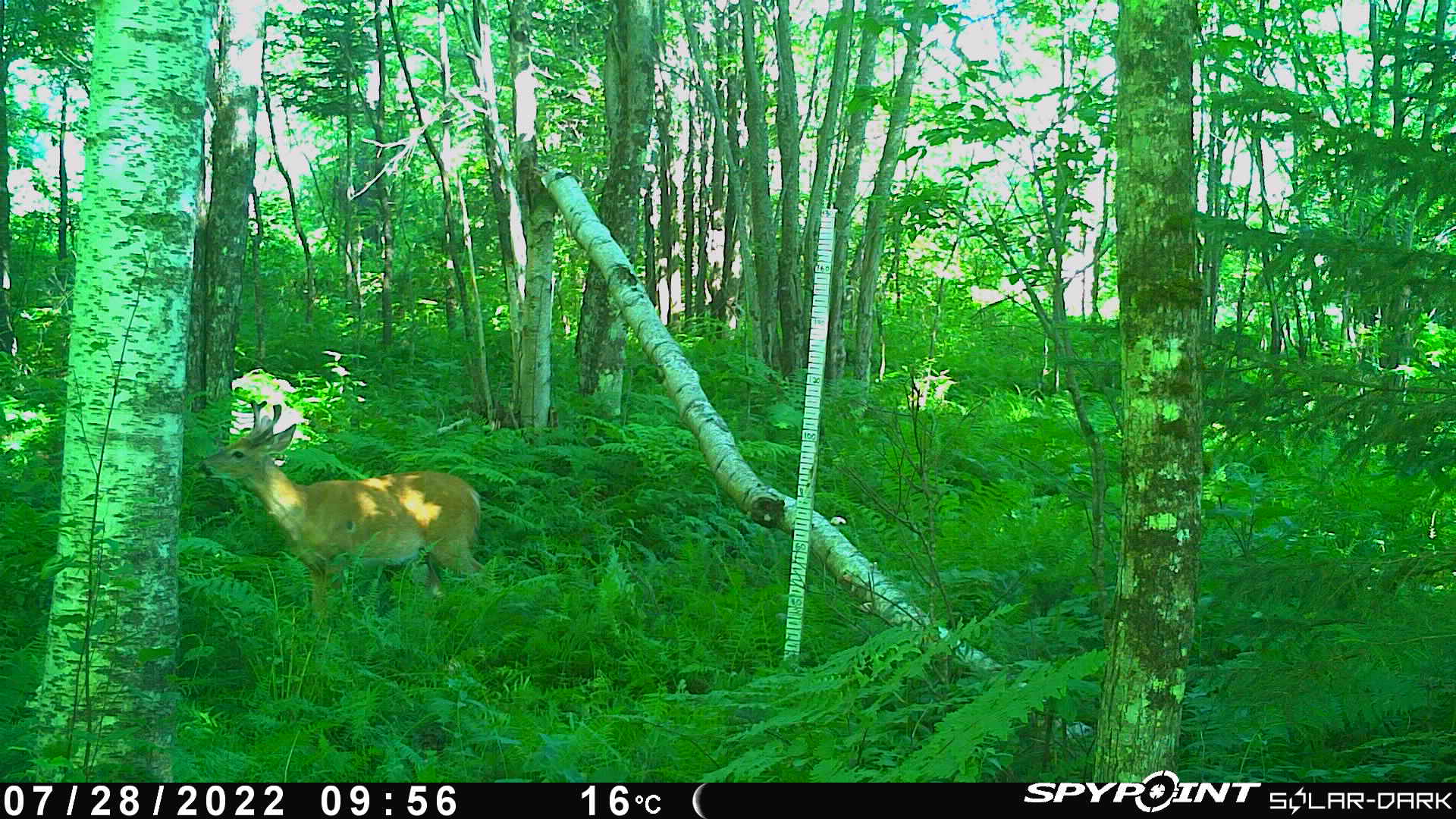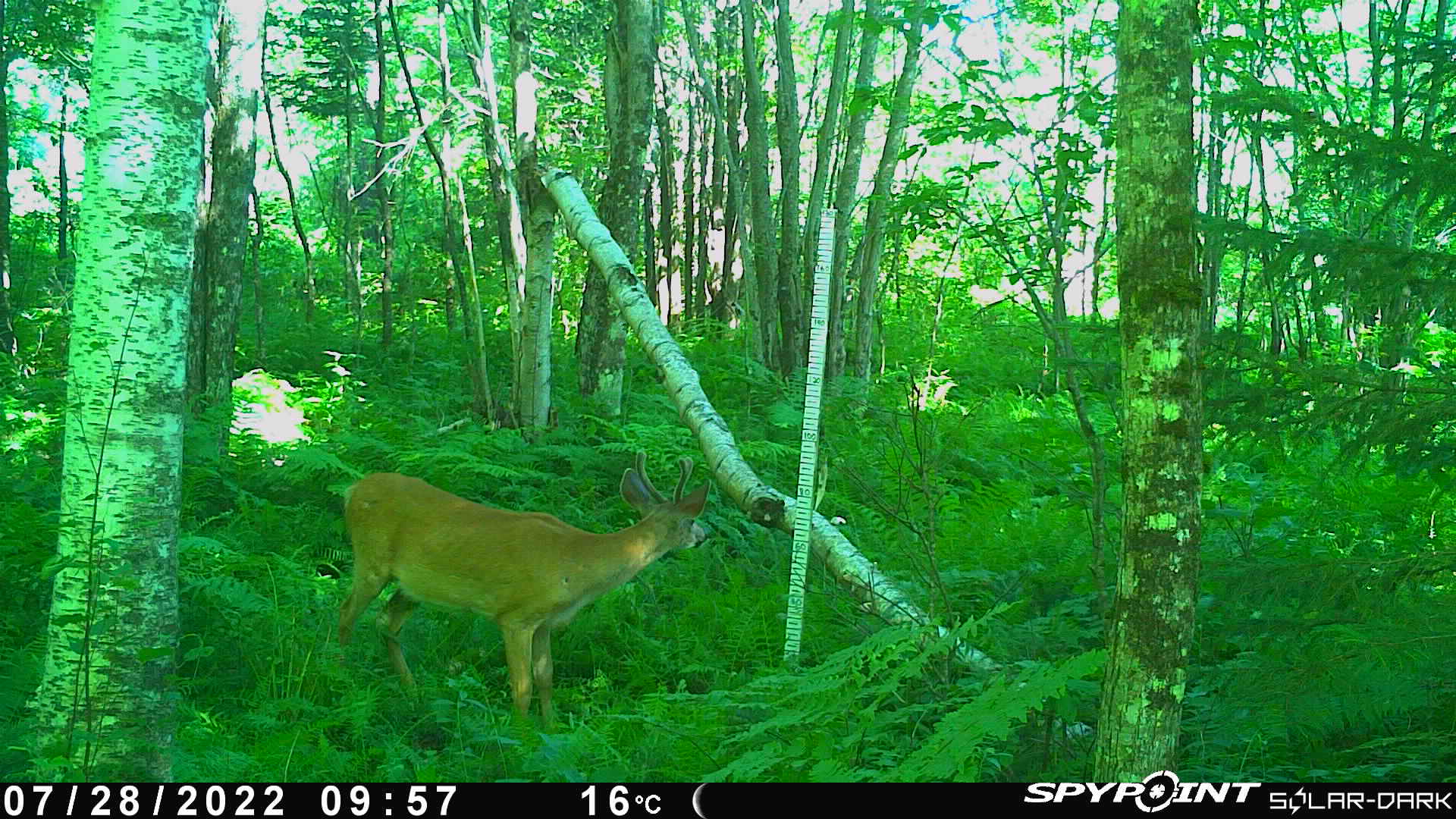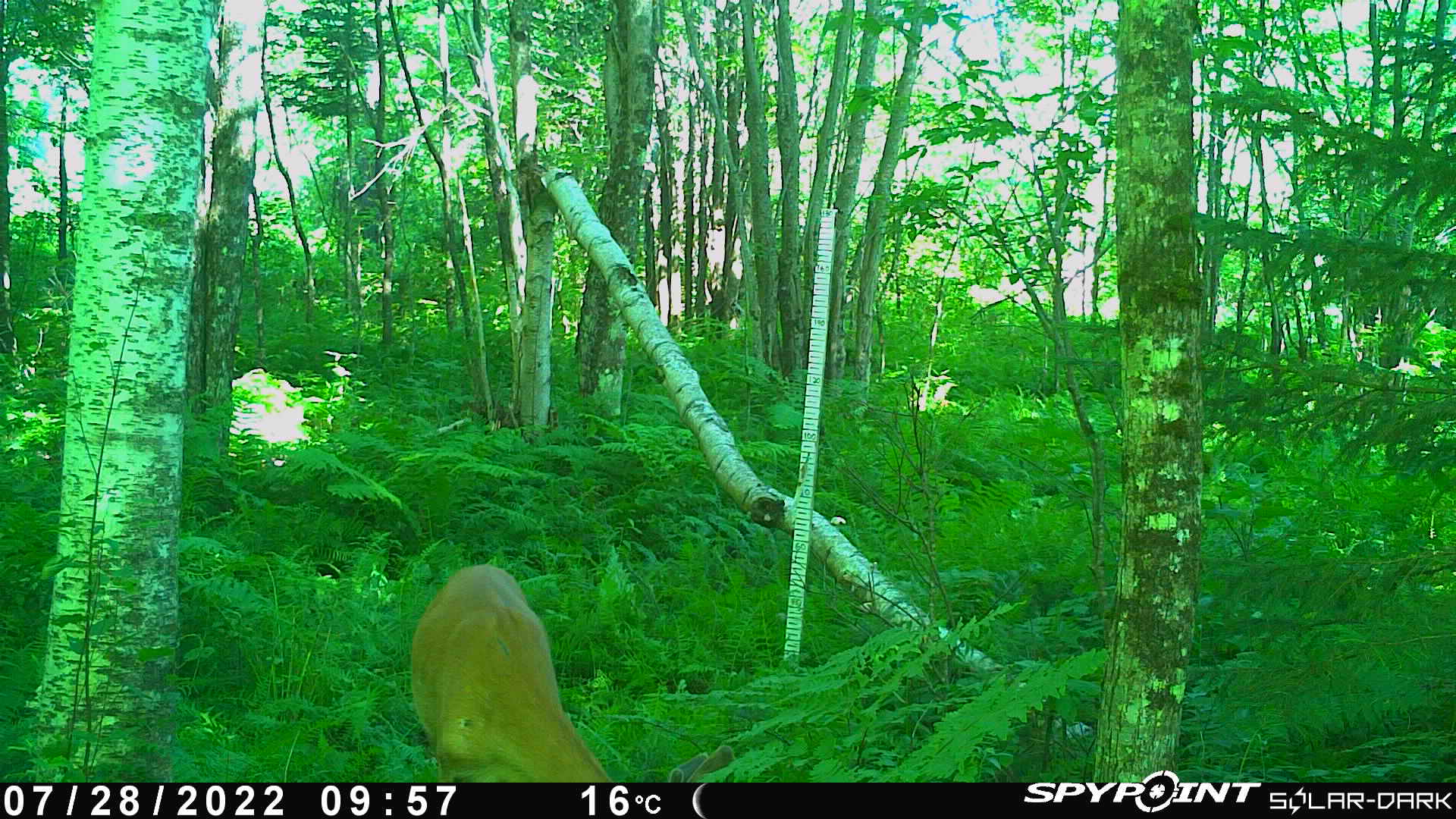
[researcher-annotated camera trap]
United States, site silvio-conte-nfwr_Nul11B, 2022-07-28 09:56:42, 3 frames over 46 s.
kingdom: Animalia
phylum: Chordata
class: Mammalia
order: Artiodactyla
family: Cervidae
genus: Odocoileus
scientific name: Odocoileus virginianus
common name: white-tailed deer